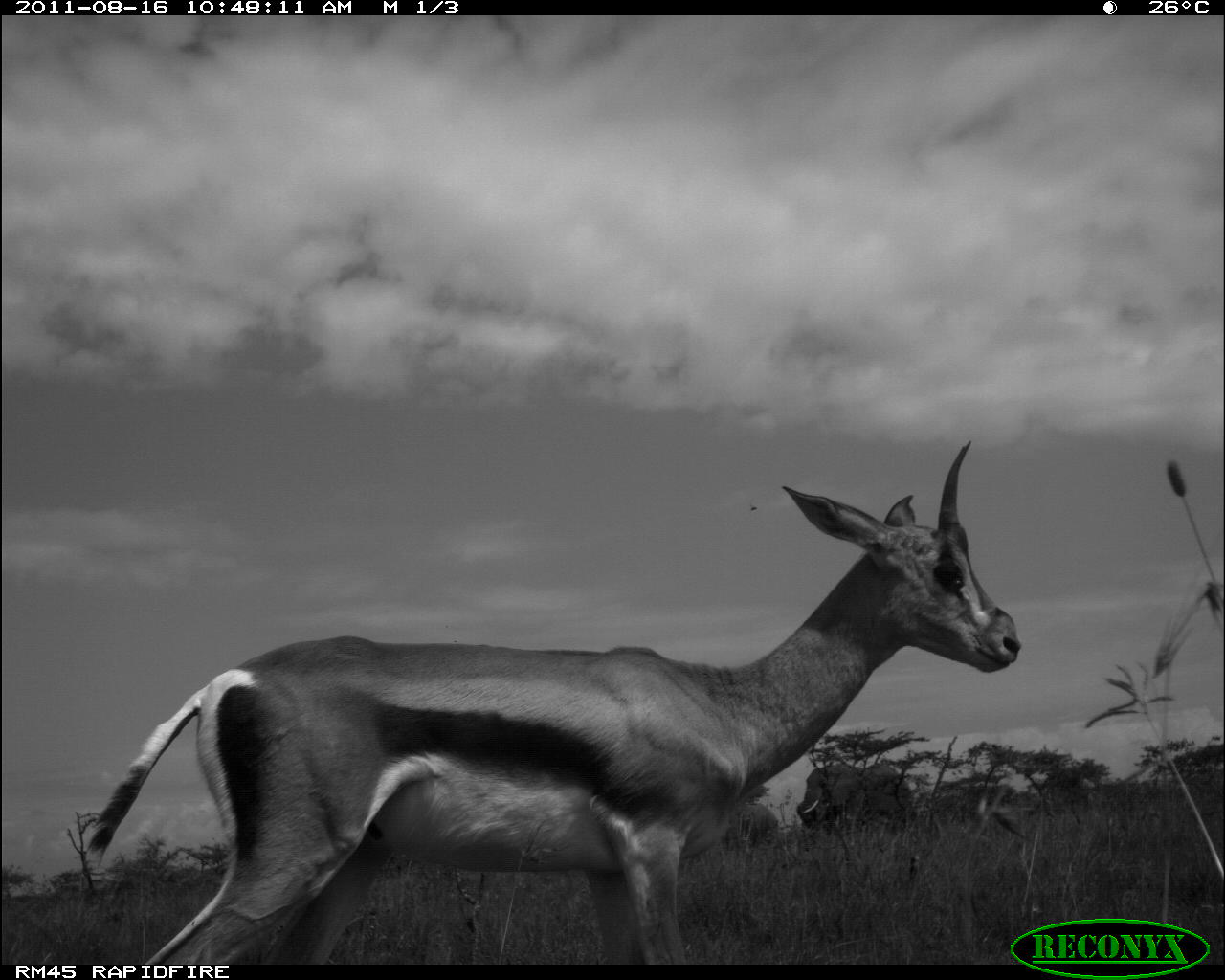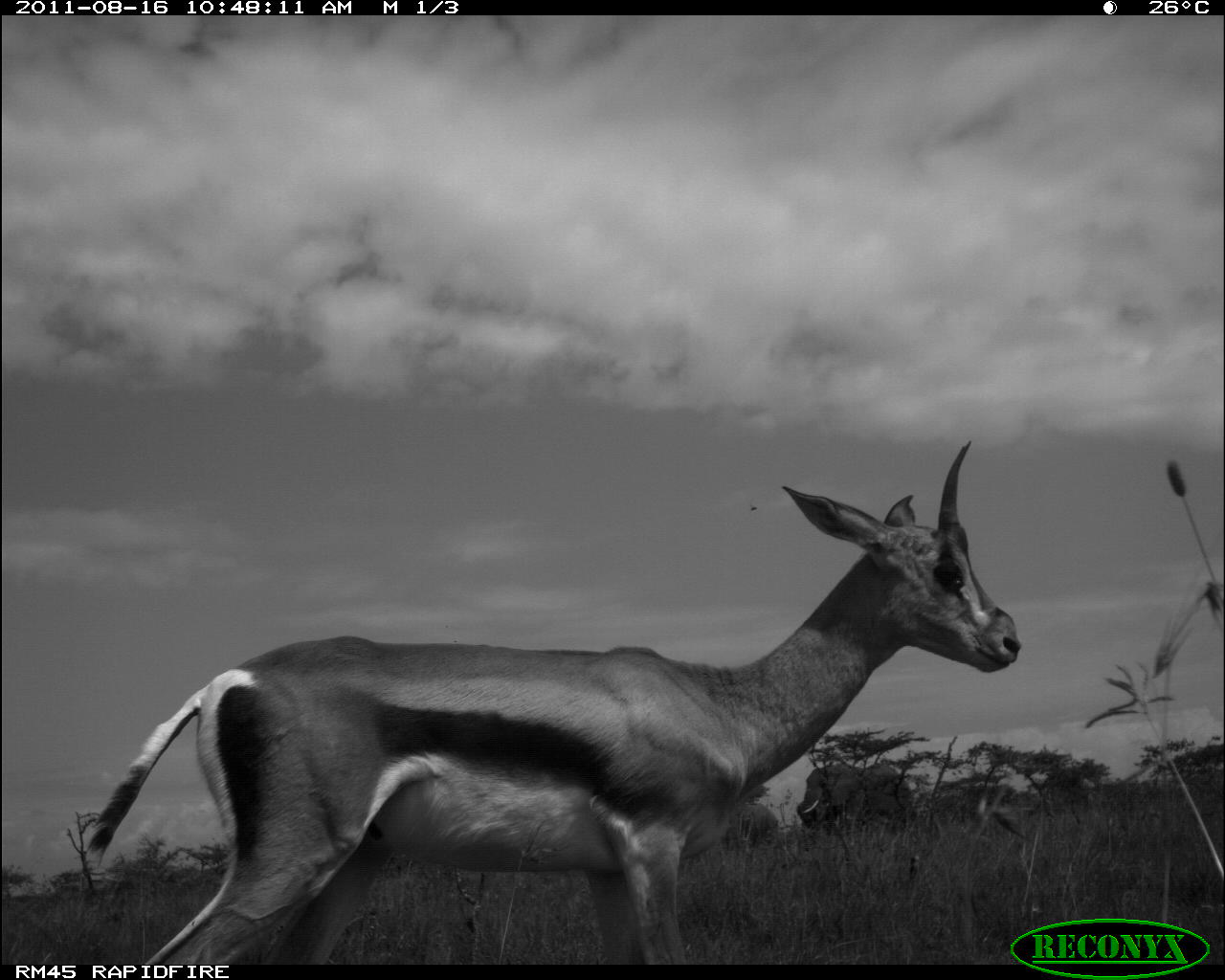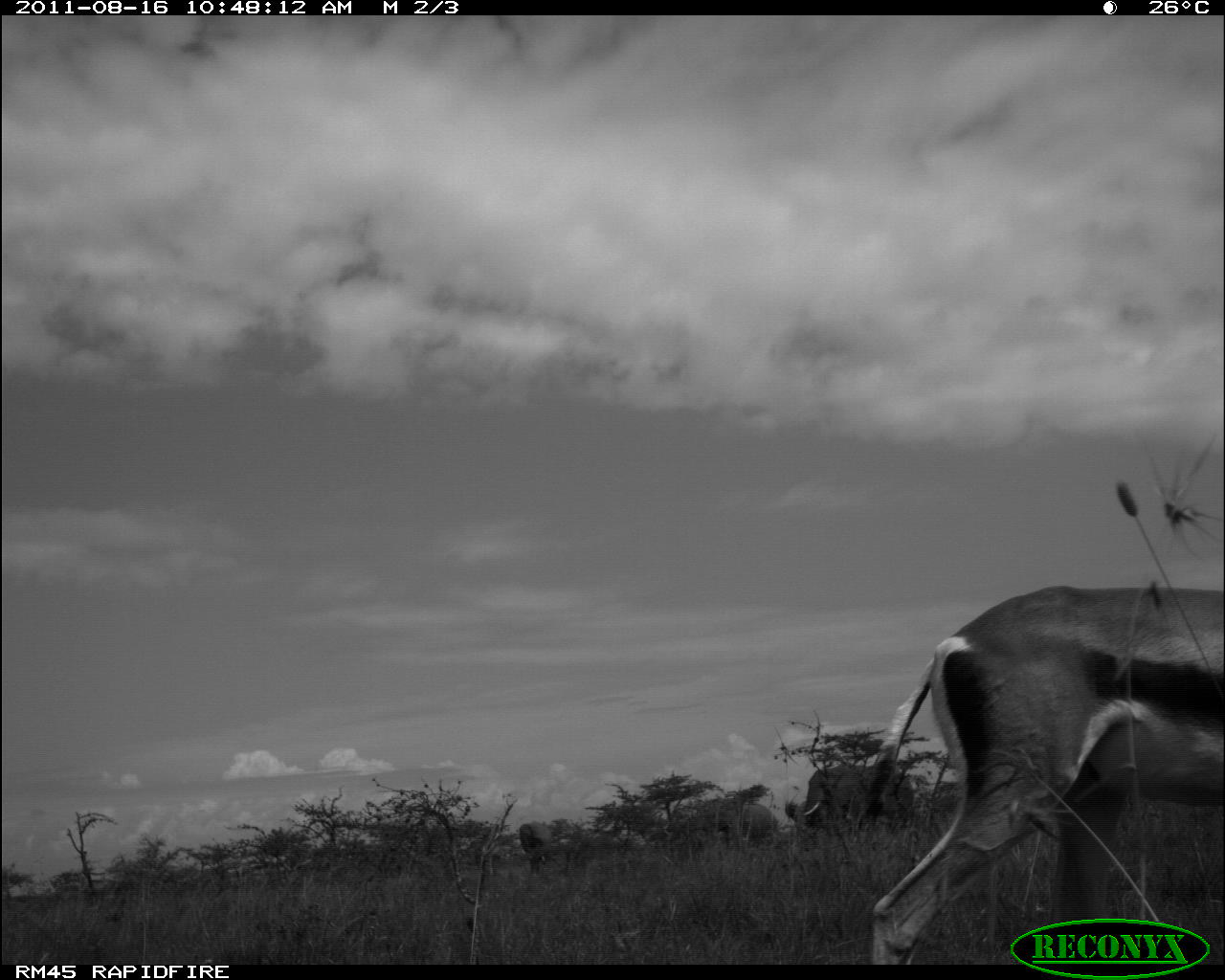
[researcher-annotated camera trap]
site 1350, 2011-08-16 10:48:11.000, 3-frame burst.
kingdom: Animalia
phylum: Chordata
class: Mammalia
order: Artiodactyla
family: Bovidae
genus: Nanger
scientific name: Nanger granti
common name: grant's gazelle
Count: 1.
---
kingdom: Animalia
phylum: Chordata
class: Mammalia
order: Proboscidea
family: Elephantidae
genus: Loxodonta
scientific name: Loxodonta africana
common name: african bush elephant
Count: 2.